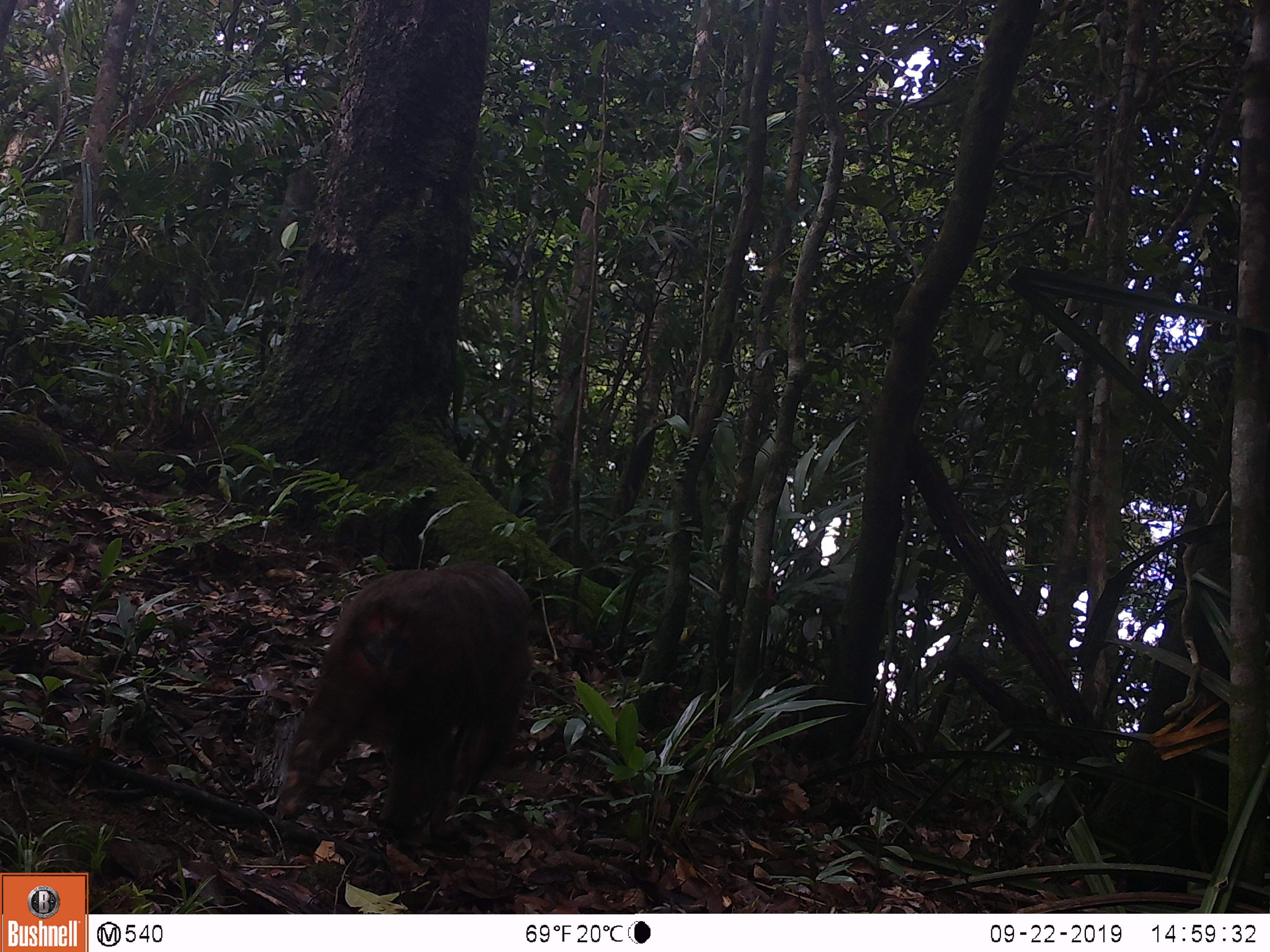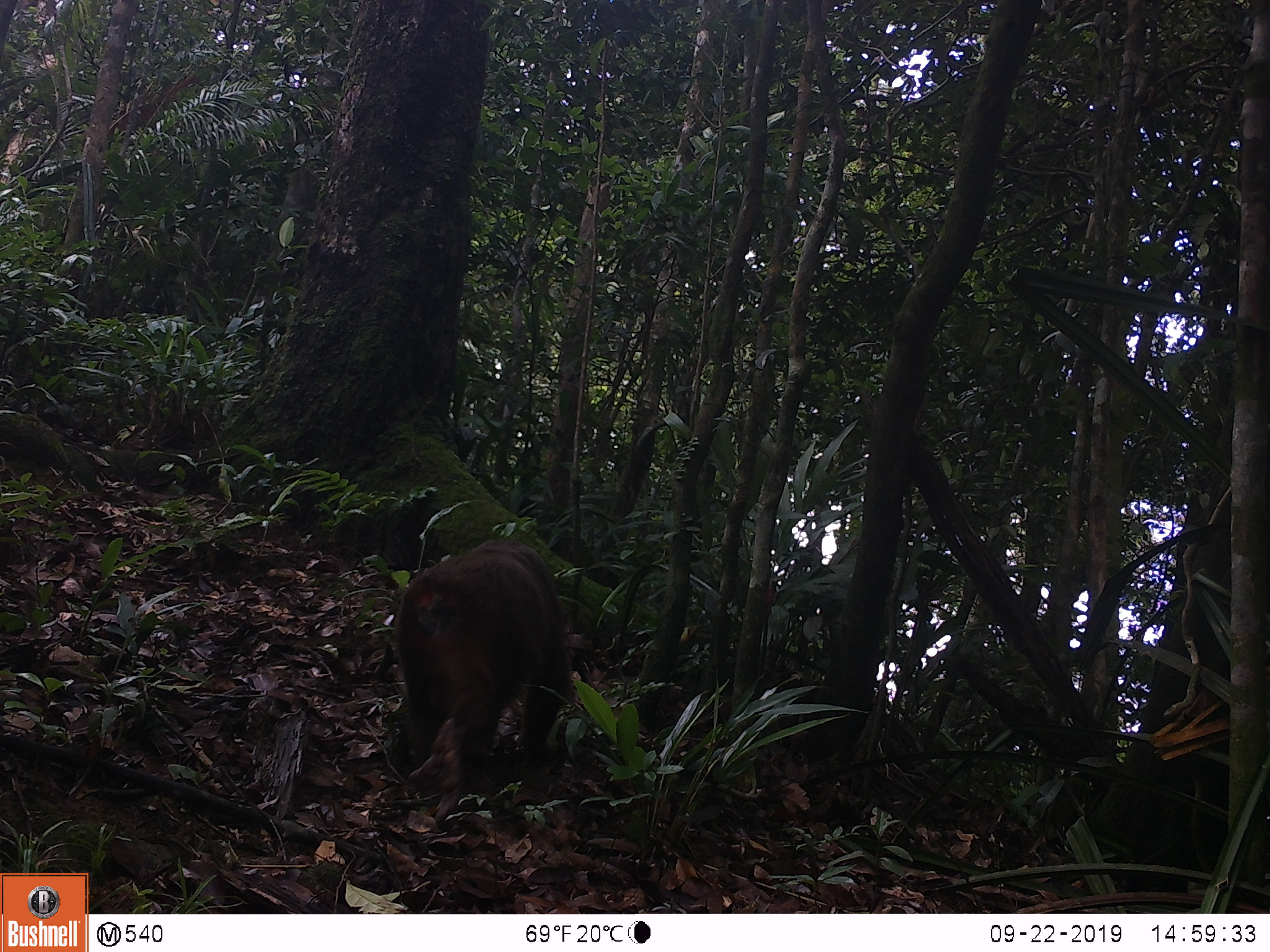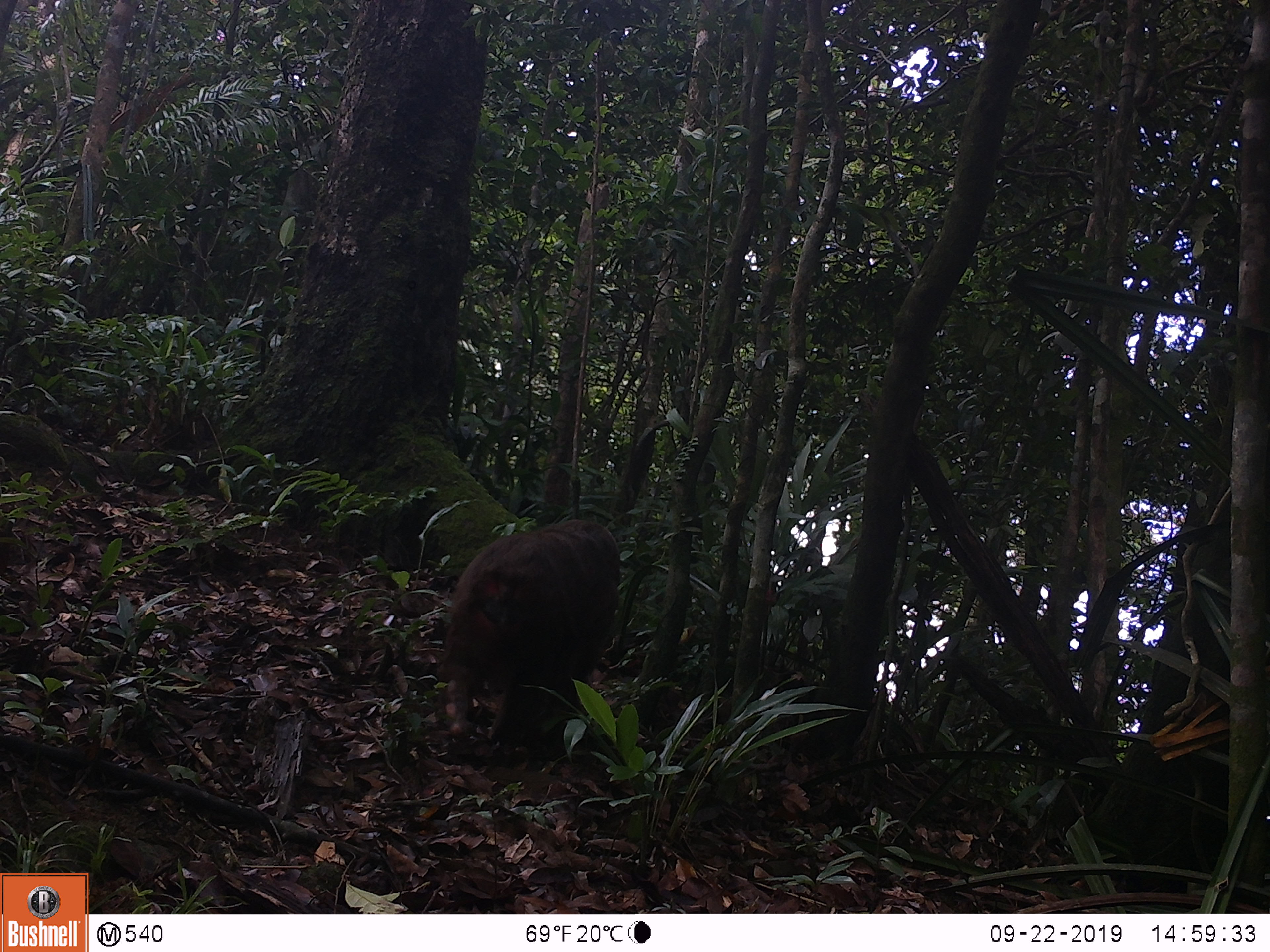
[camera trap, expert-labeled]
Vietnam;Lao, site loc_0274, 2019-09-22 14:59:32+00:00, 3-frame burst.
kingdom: Animalia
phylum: Chordata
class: Mammalia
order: Primates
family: Cercopithecidae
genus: Macaca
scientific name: Macaca arctoides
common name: stump-tailed macaque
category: stump tailed macaque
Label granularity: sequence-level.